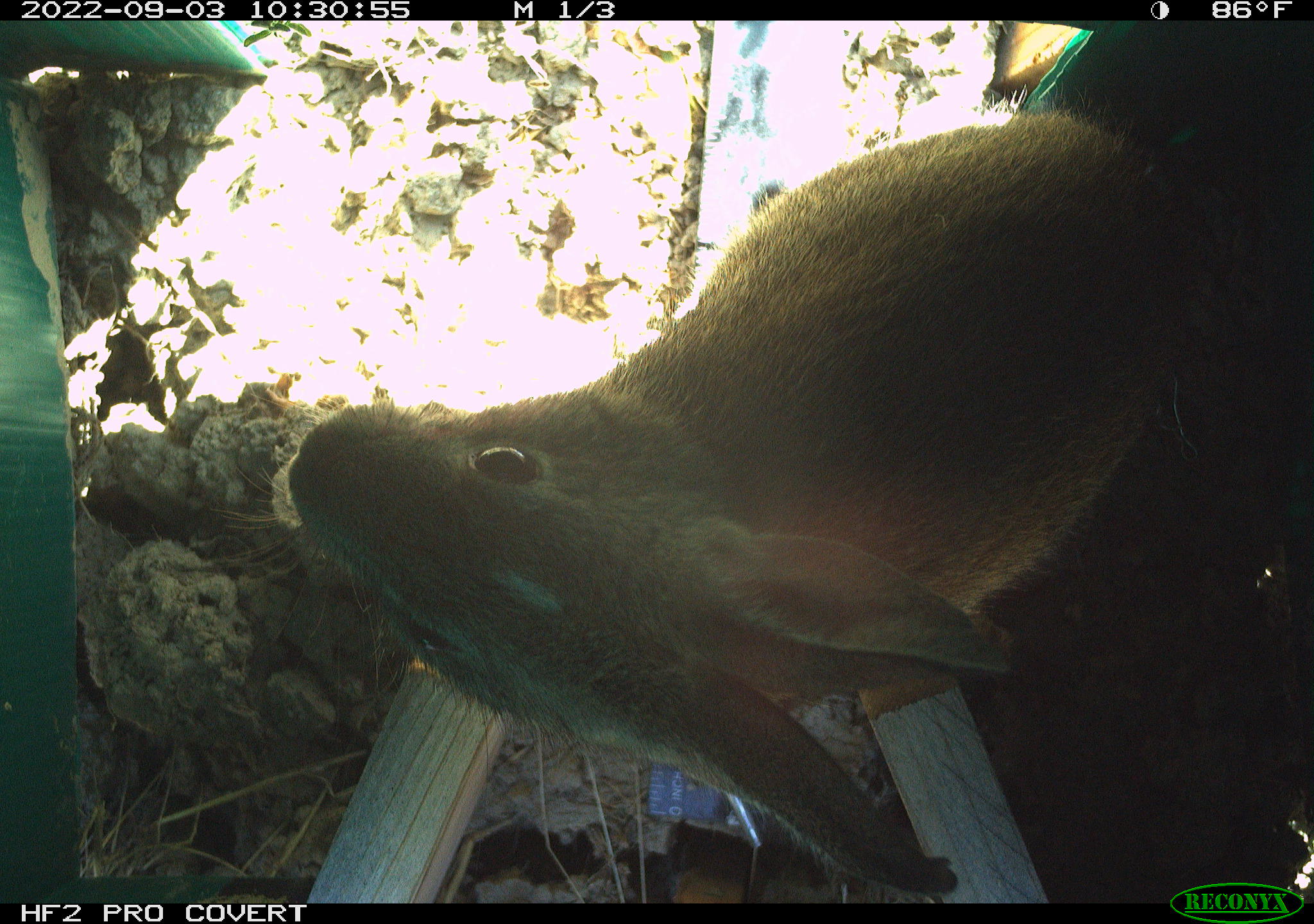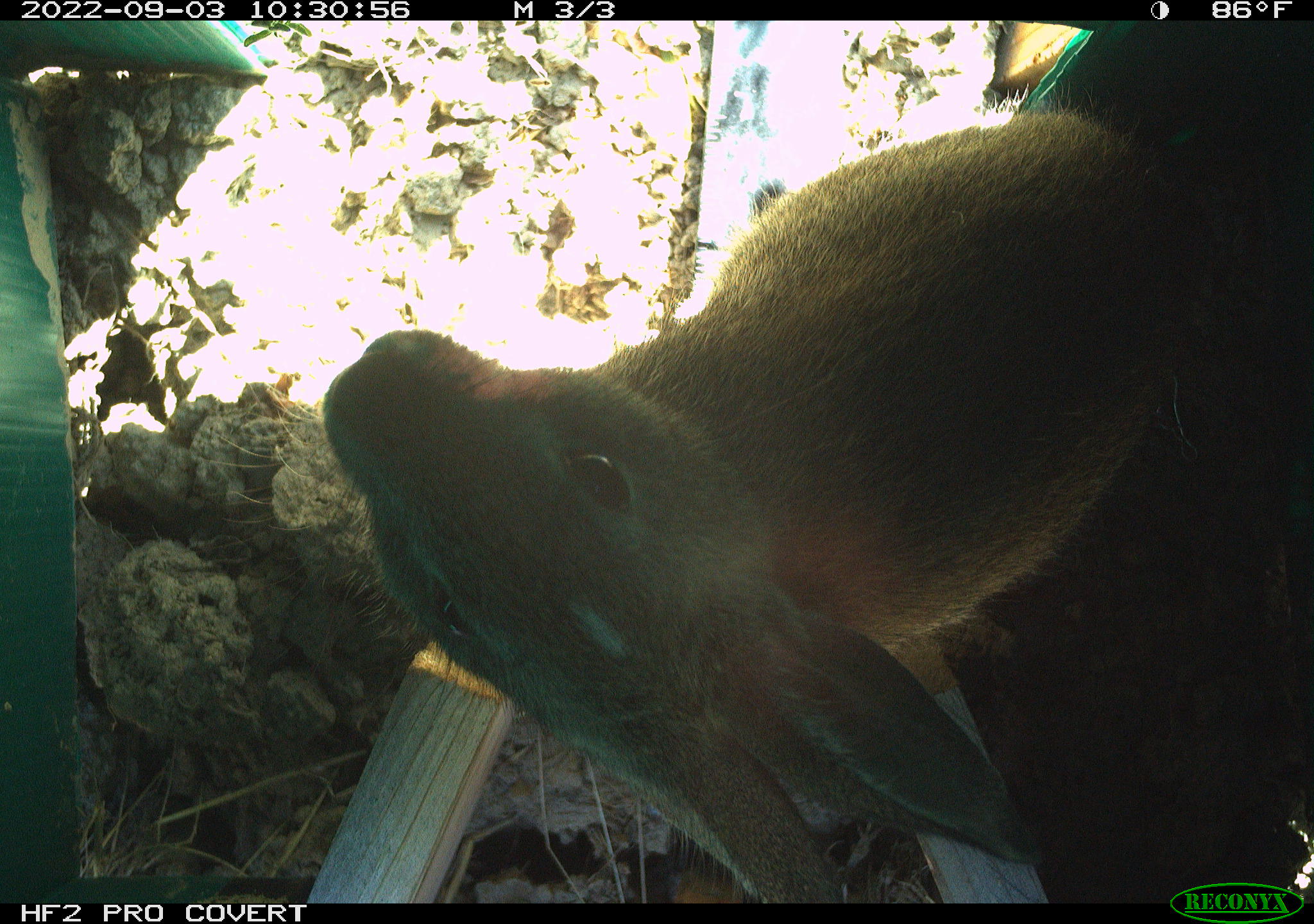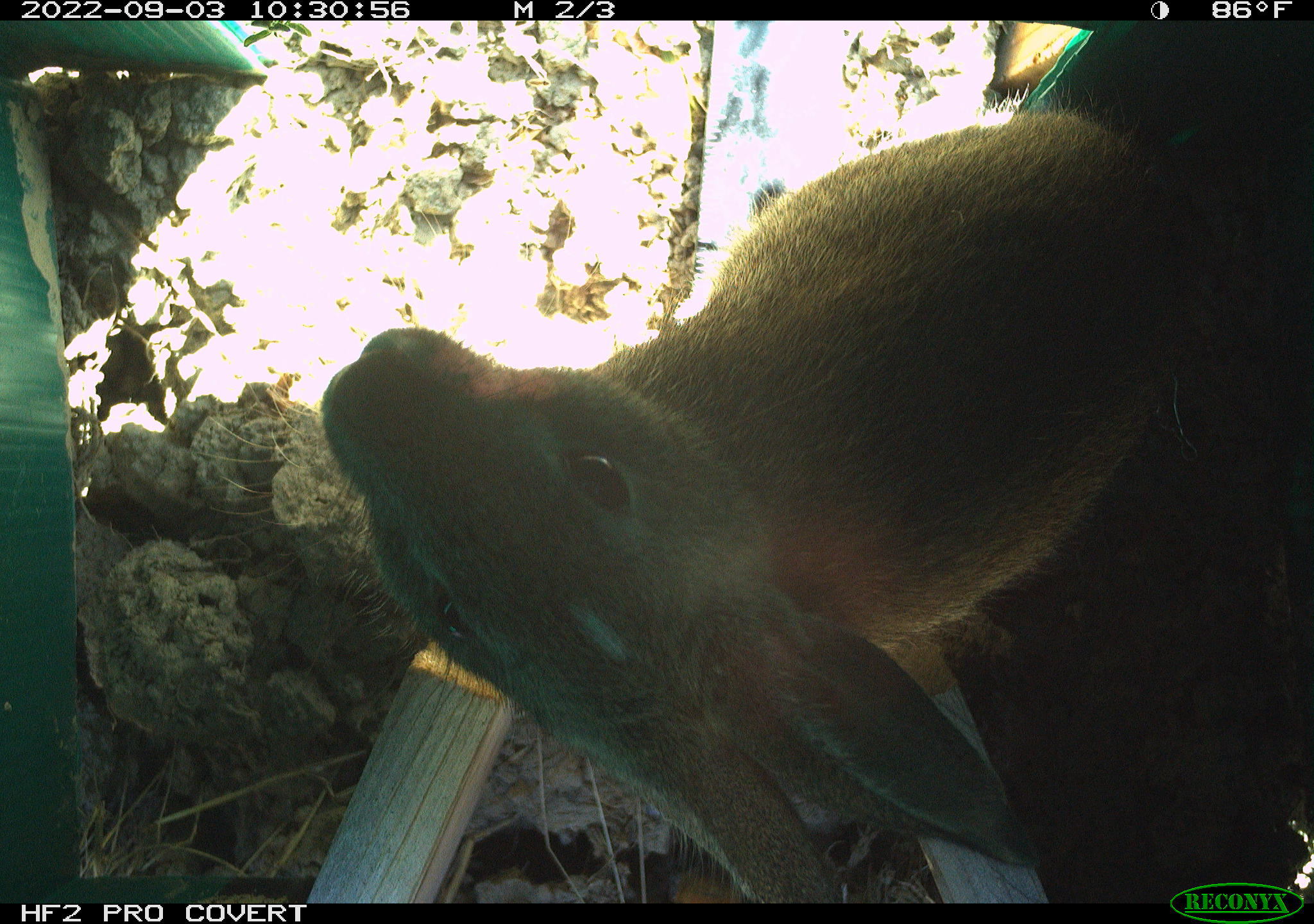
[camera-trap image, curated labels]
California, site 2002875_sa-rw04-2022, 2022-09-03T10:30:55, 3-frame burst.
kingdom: Animalia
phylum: Chordata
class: Mammalia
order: Lagomorpha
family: Leporidae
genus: Sylvilagus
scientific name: Sylvilagus bachmani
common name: brush rabbit